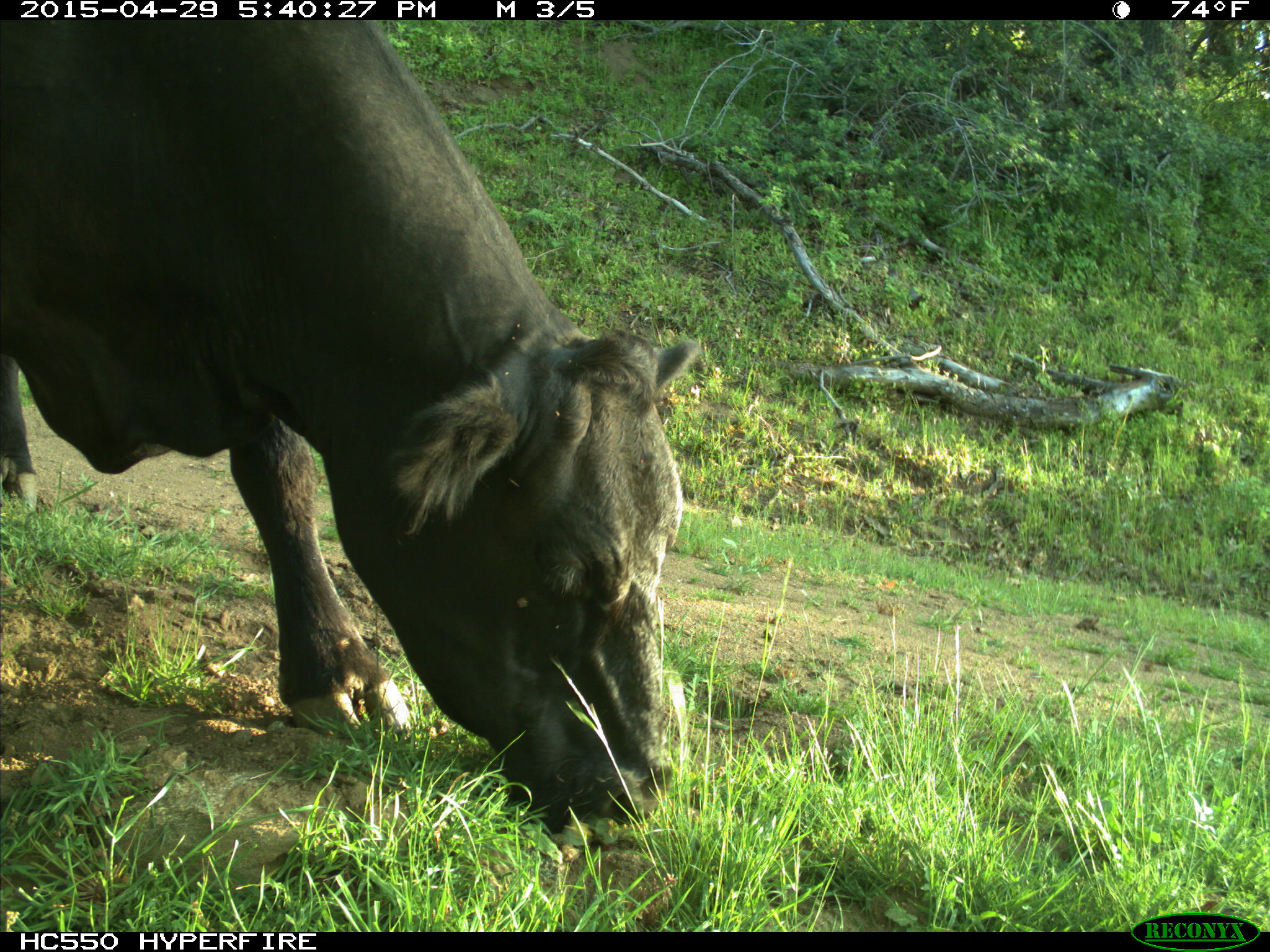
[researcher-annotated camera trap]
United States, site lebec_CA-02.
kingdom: Animalia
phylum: Chordata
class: Mammalia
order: Artiodactyla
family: Bovidae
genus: Bos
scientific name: Bos taurus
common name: domestic cow